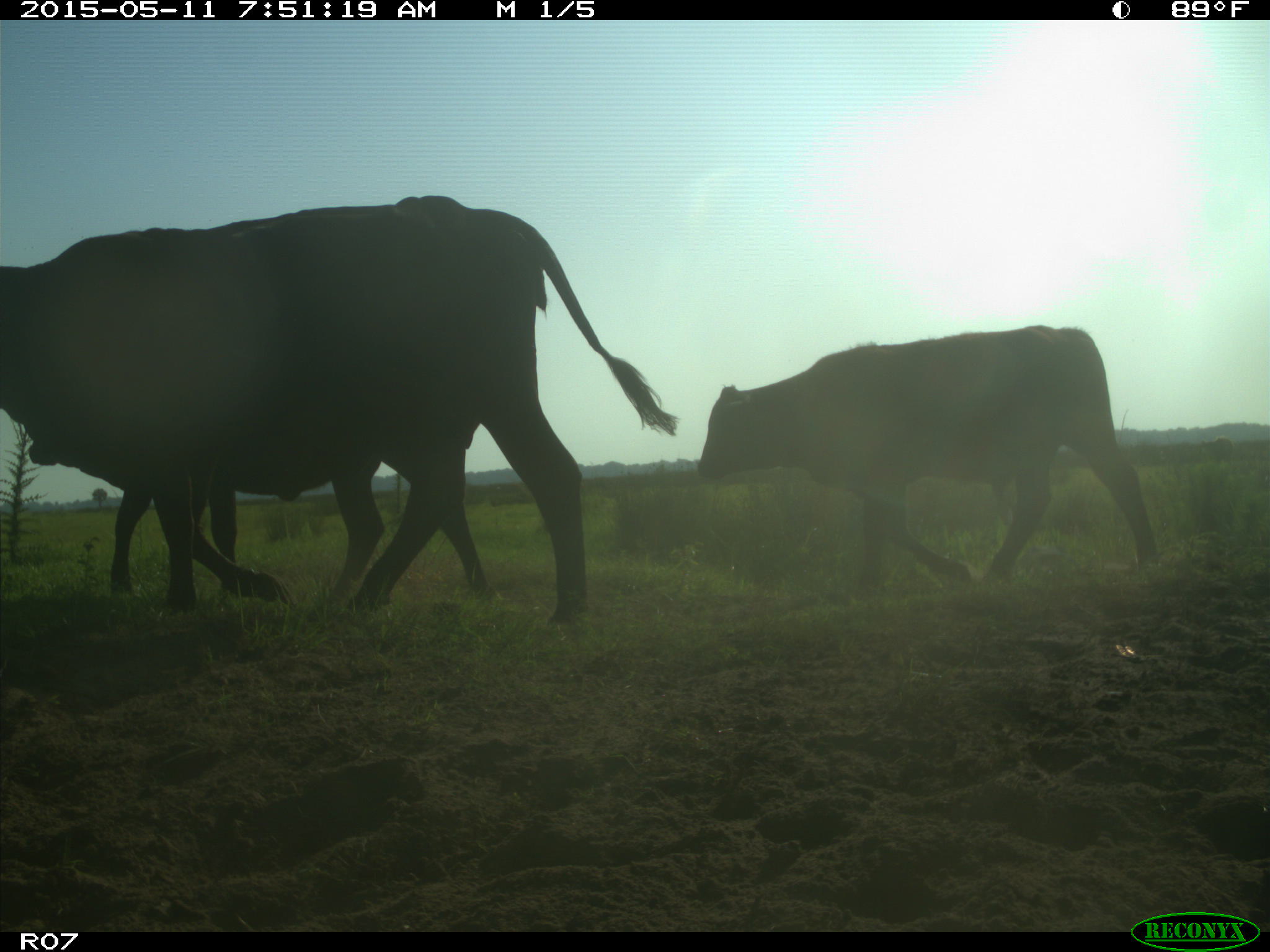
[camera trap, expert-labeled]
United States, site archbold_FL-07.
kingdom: Animalia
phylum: Chordata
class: Mammalia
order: Artiodactyla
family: Bovidae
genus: Bos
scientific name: Bos taurus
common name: domestic cow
Bos taurus (domestic cow).